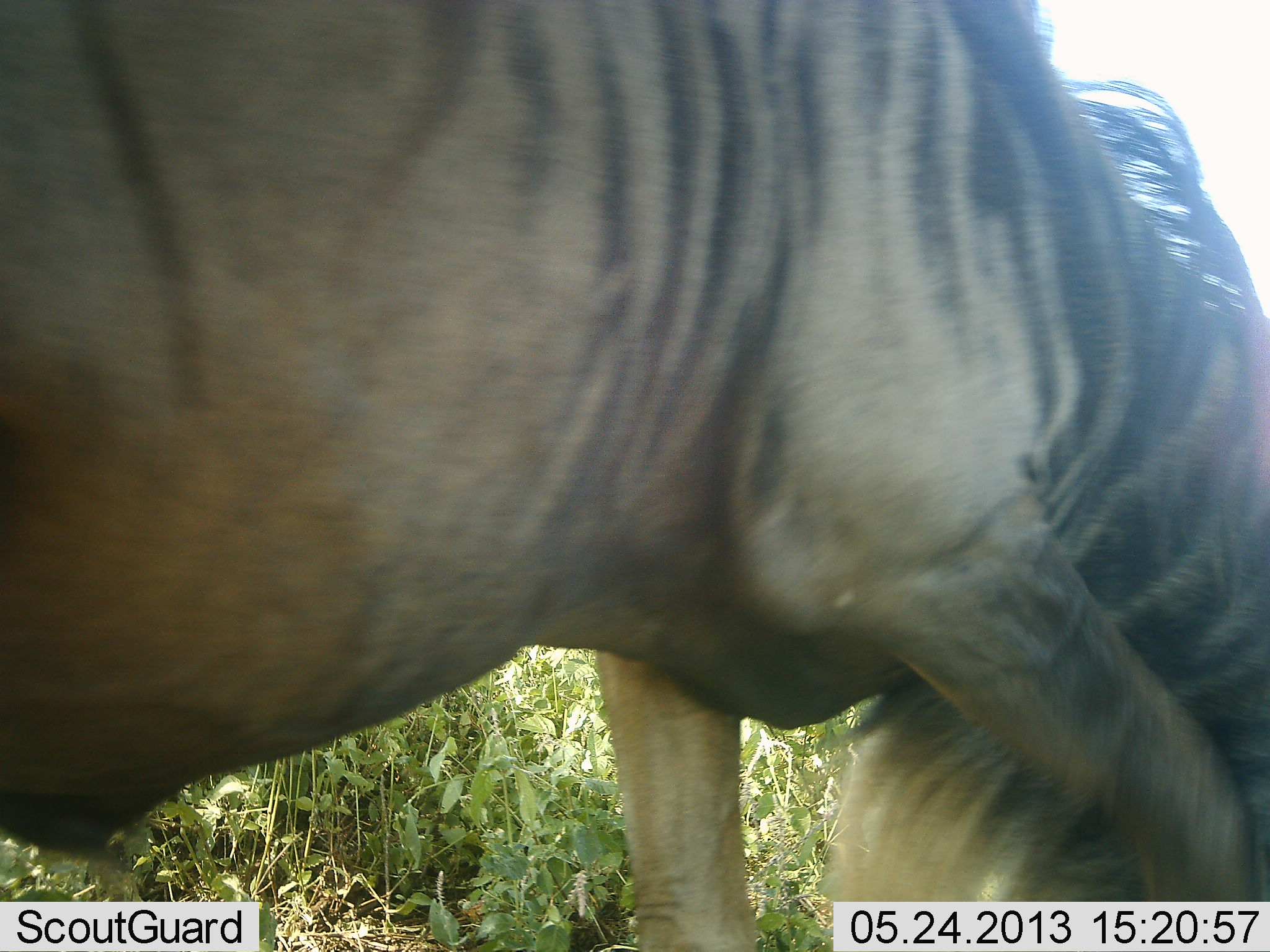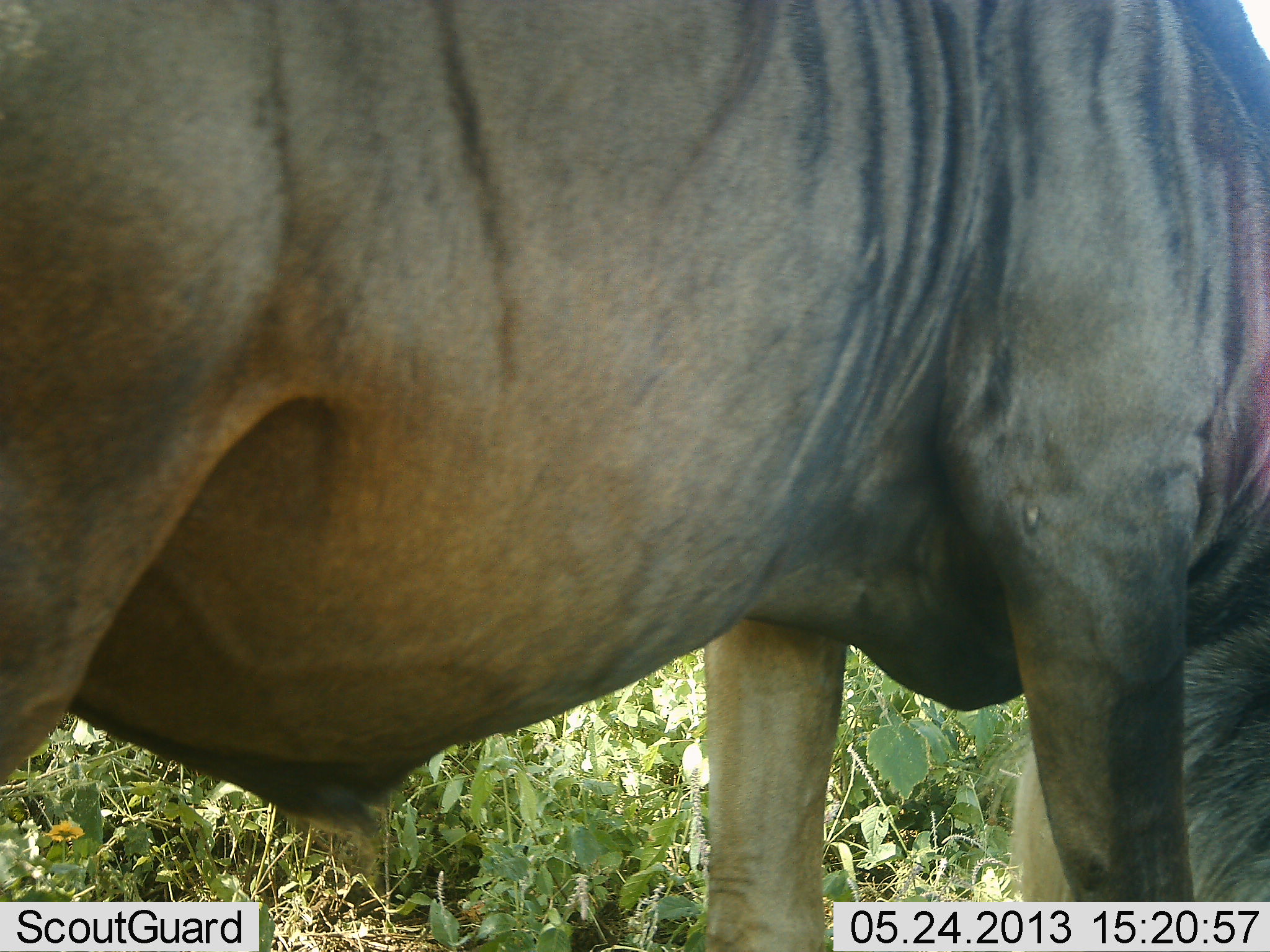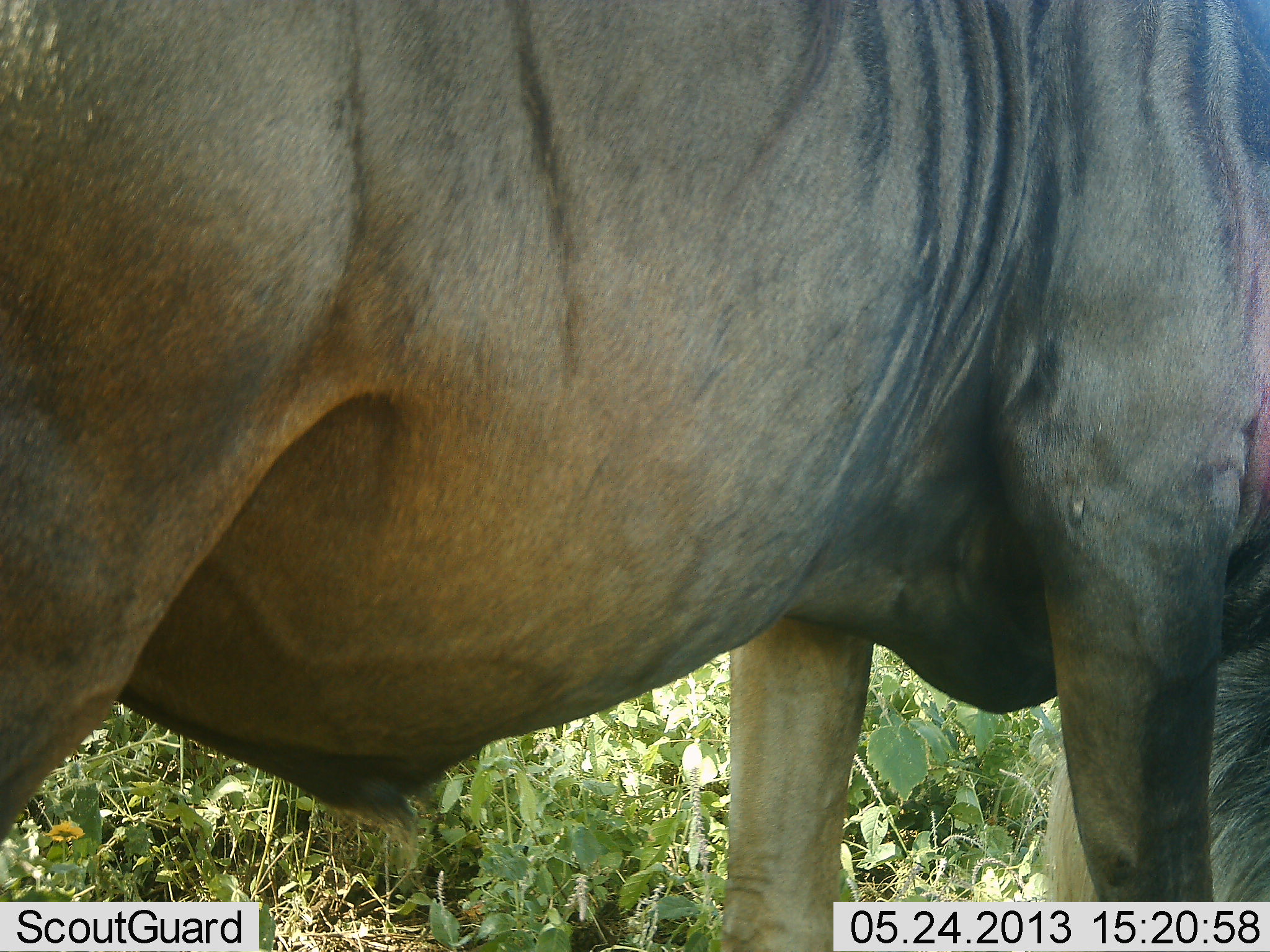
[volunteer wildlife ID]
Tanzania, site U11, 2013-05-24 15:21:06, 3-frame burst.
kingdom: Animalia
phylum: Chordata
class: Mammalia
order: Artiodactyla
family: Bovidae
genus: Connochaetes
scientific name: Connochaetes taurinus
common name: blue wildebeest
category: wildebeest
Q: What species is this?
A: Wildebeest (blue wildebeest) (Connochaetes taurinus).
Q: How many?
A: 1.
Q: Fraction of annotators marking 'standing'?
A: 29%.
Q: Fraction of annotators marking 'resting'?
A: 0%.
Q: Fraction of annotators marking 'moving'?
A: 41%.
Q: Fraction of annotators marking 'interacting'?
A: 0%.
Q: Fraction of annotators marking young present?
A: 6%.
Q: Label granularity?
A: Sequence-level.